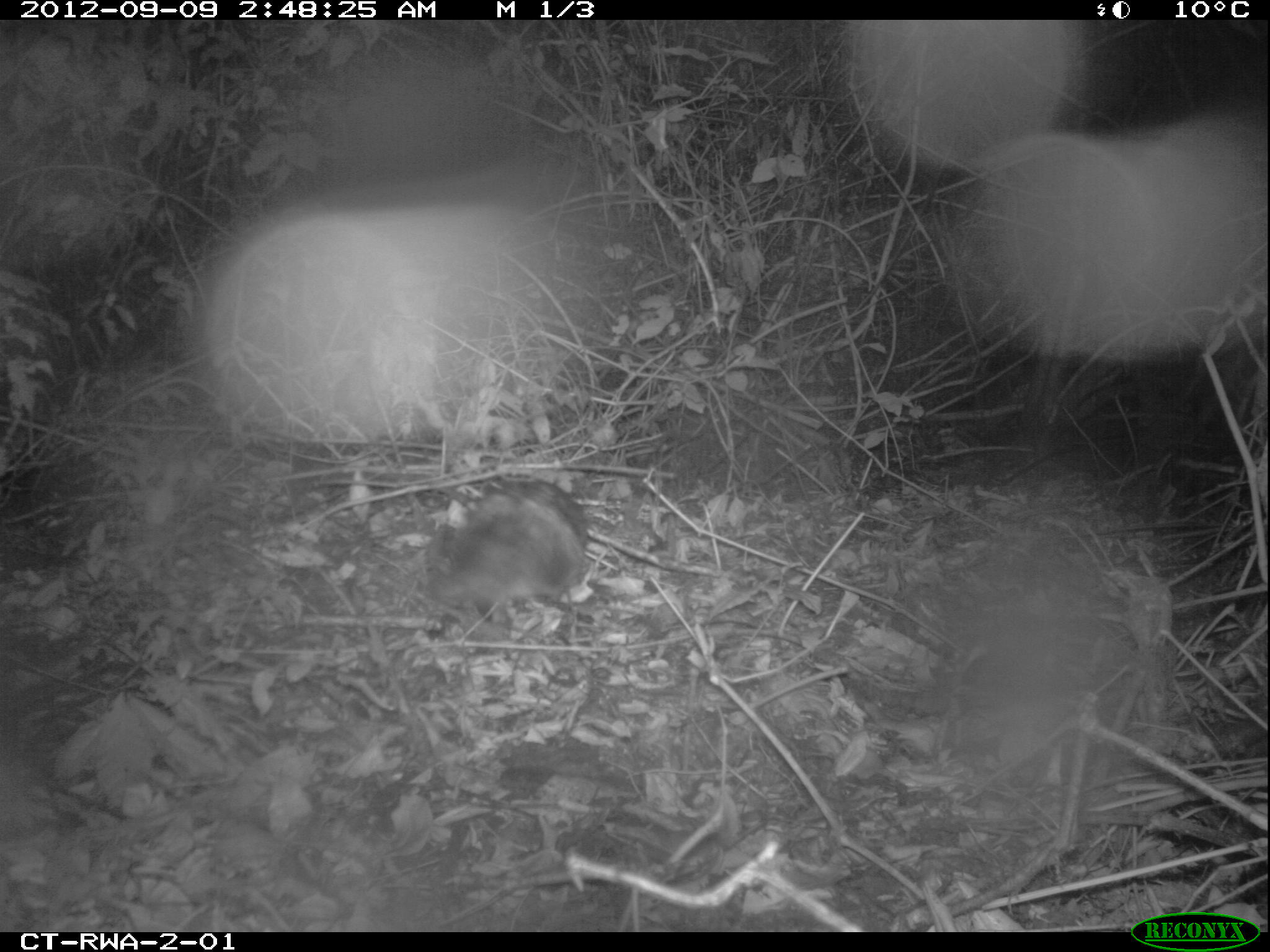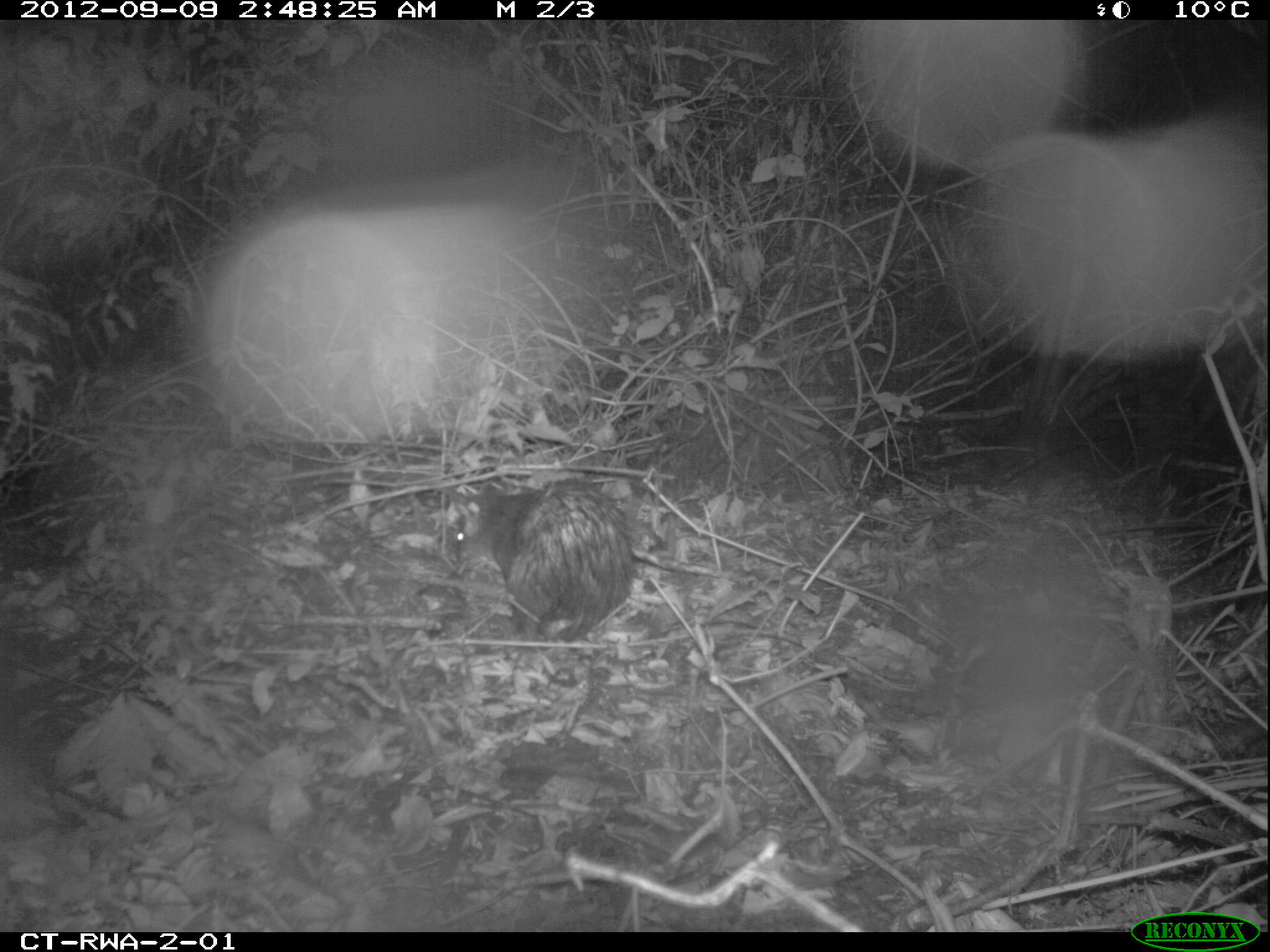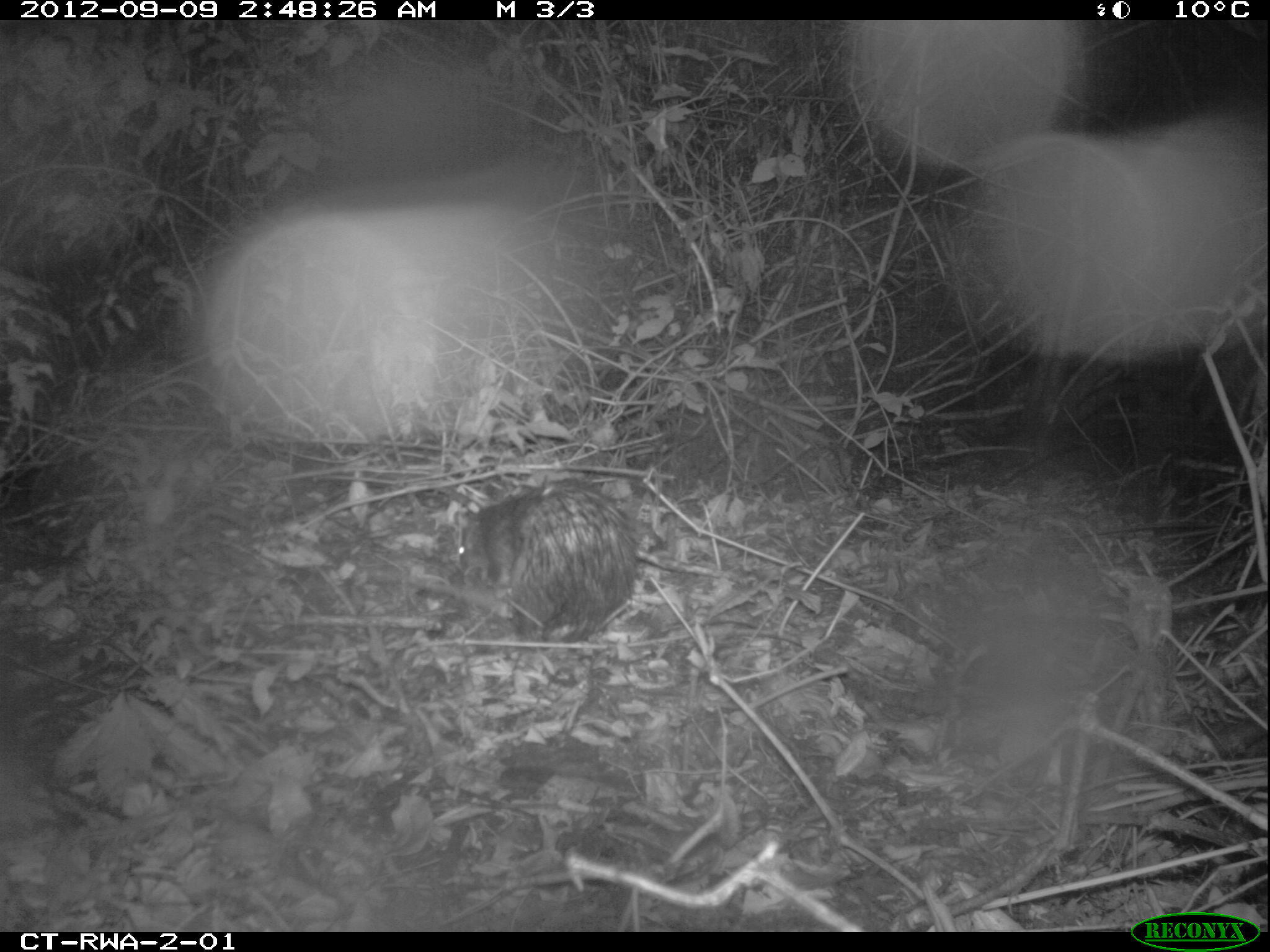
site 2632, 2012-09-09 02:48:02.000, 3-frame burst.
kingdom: Animalia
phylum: Chordata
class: Mammalia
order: Rodentia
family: Hystricidae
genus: Atherurus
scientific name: Atherurus africanus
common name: african brush-tailed porcupine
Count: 1.